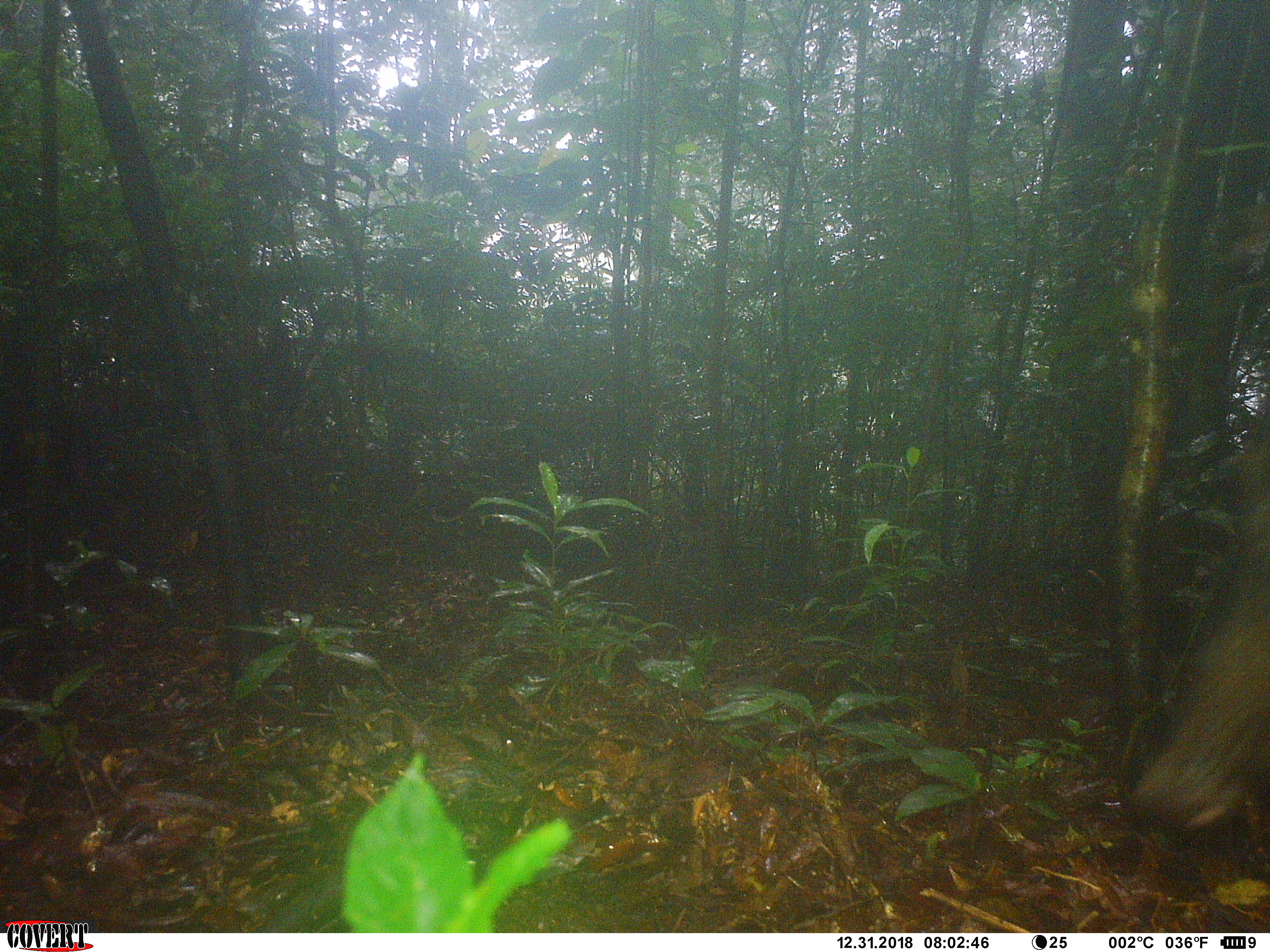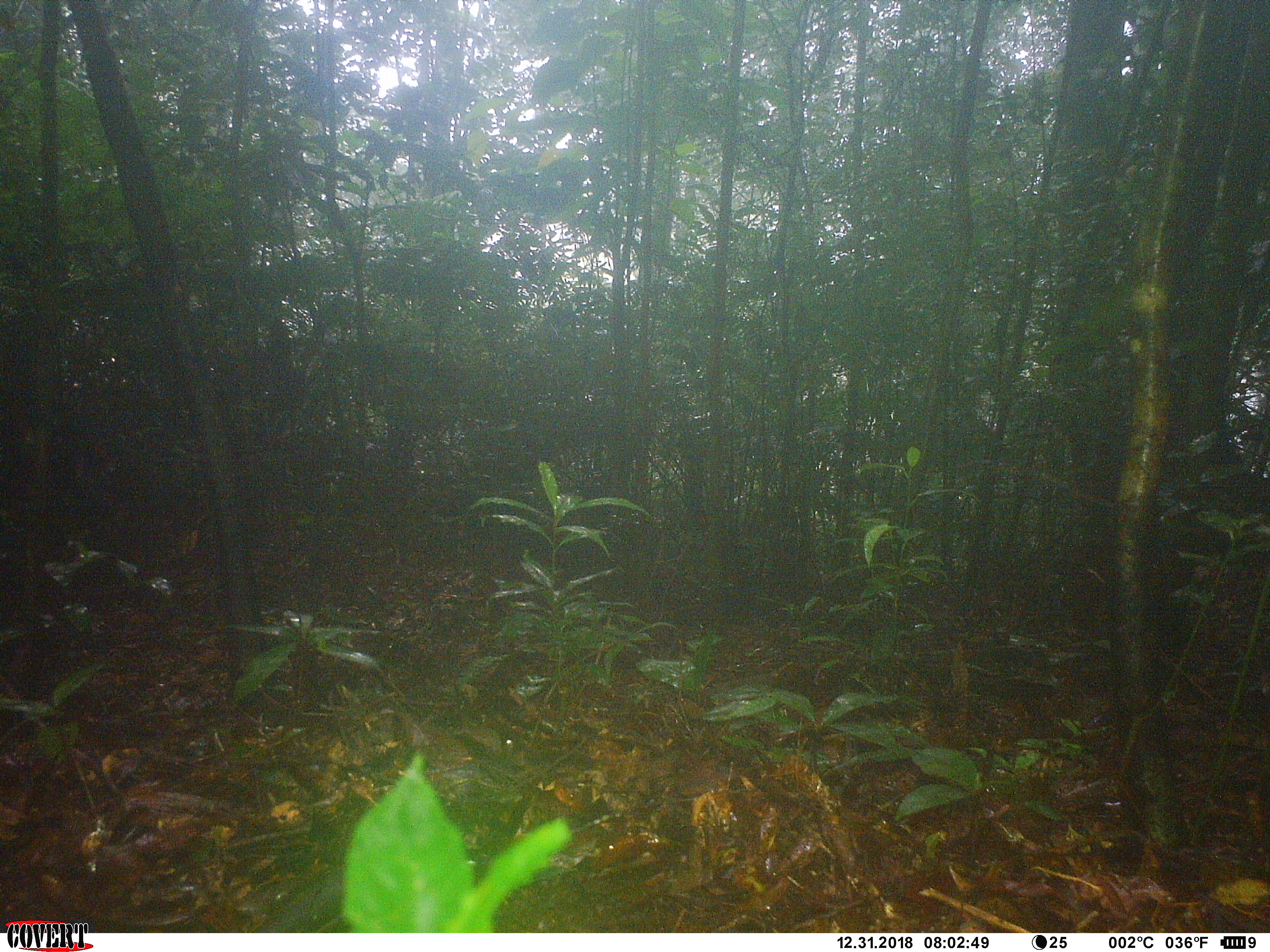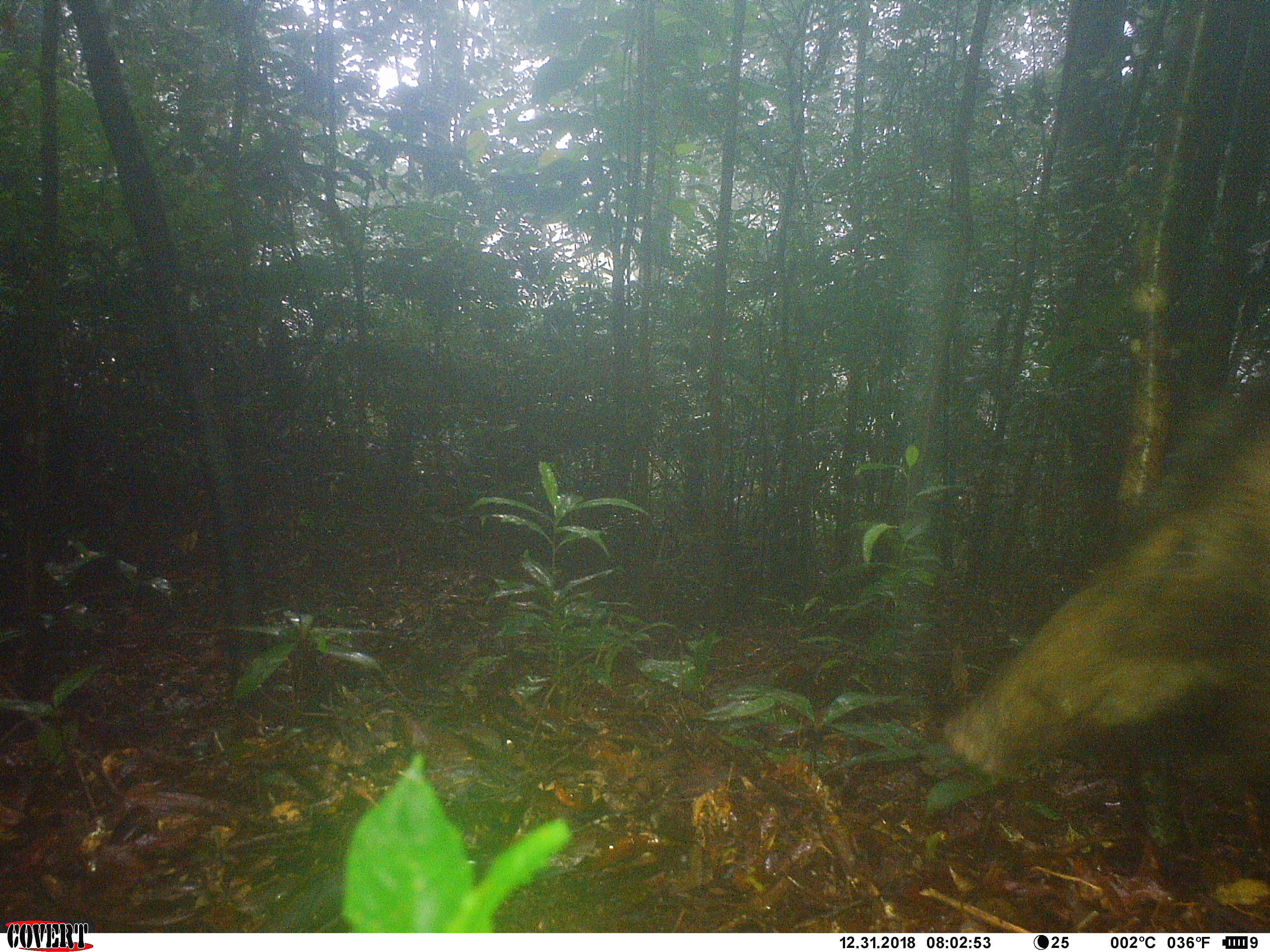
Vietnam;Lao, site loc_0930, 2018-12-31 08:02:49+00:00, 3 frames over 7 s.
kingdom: Animalia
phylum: Chordata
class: Mammalia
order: Artiodactyla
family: Suidae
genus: Sus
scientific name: Sus scrofa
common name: eurasian wild pig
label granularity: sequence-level